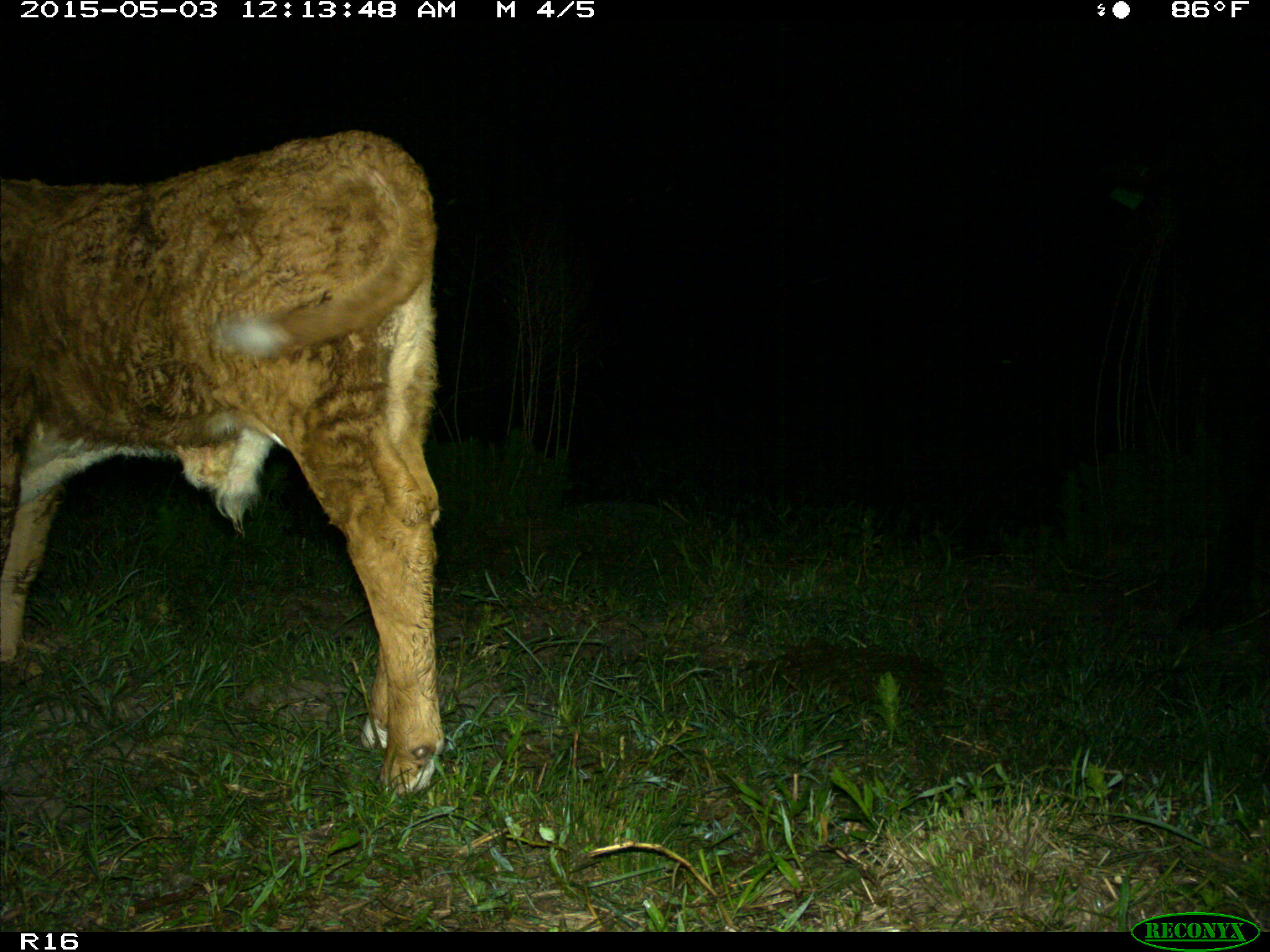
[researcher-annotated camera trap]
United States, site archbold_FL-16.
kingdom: Animalia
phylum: Chordata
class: Mammalia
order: Artiodactyla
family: Bovidae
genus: Bos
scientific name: Bos taurus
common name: domestic cow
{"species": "Bos taurus (domestic cow)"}